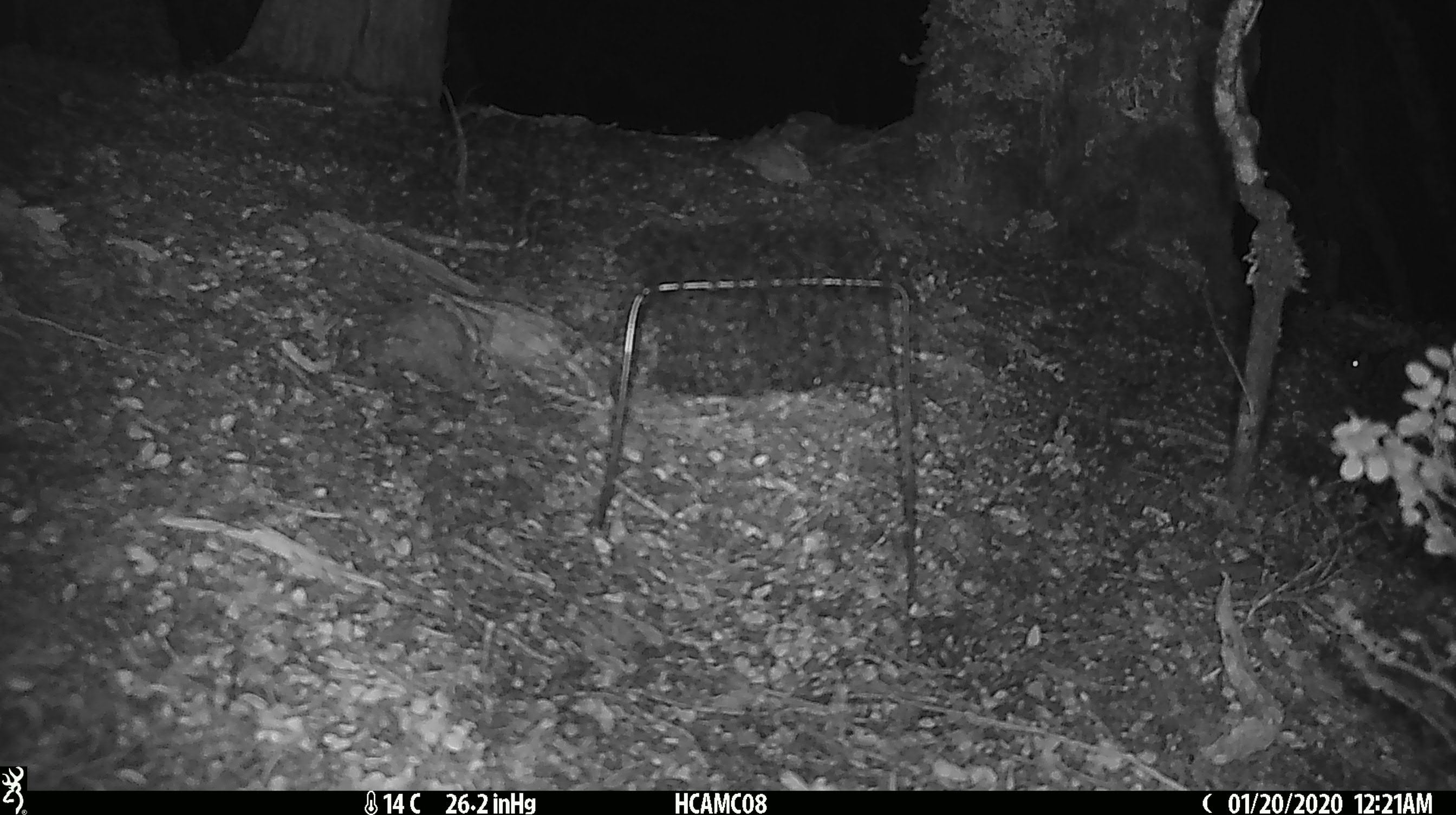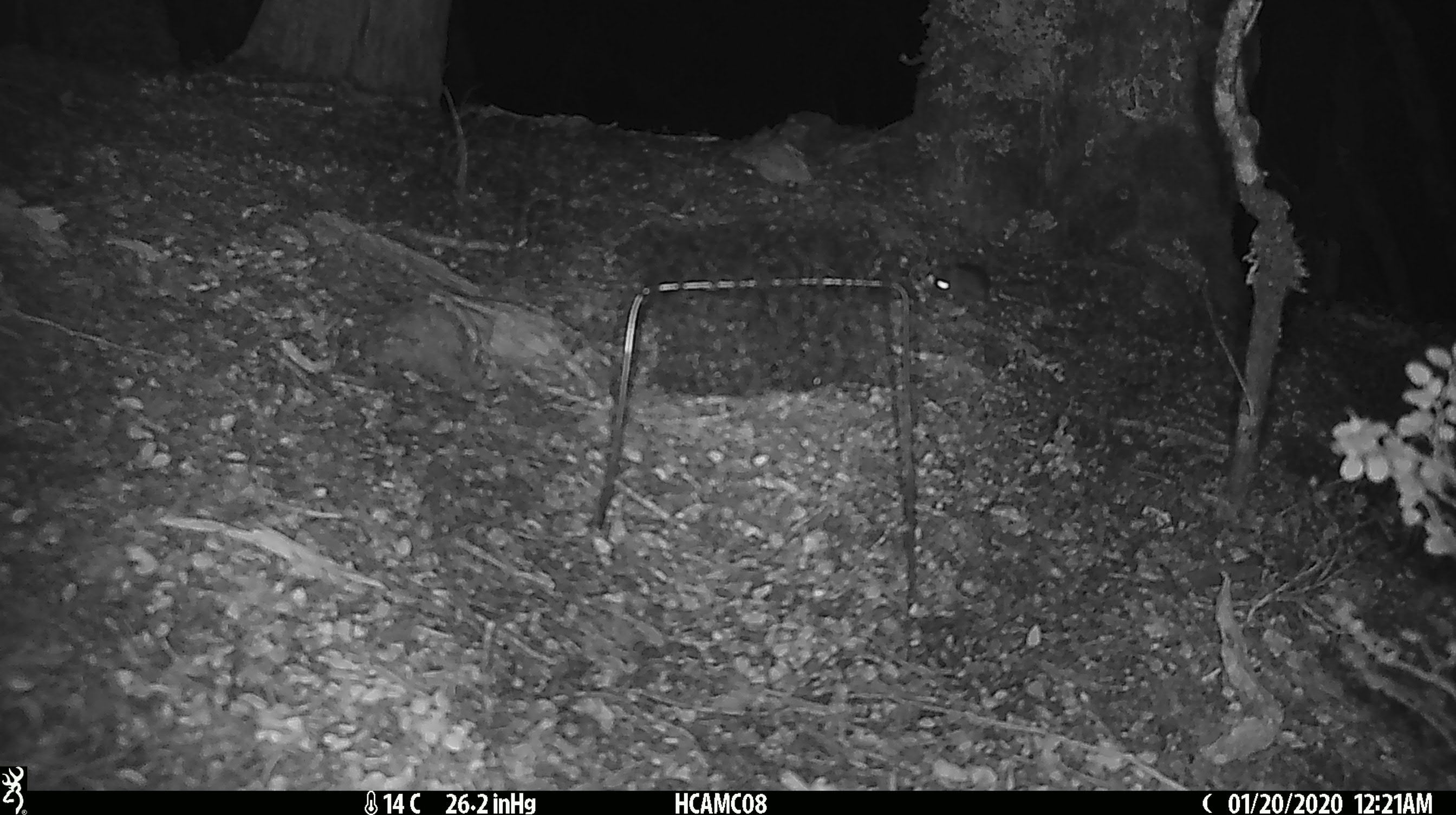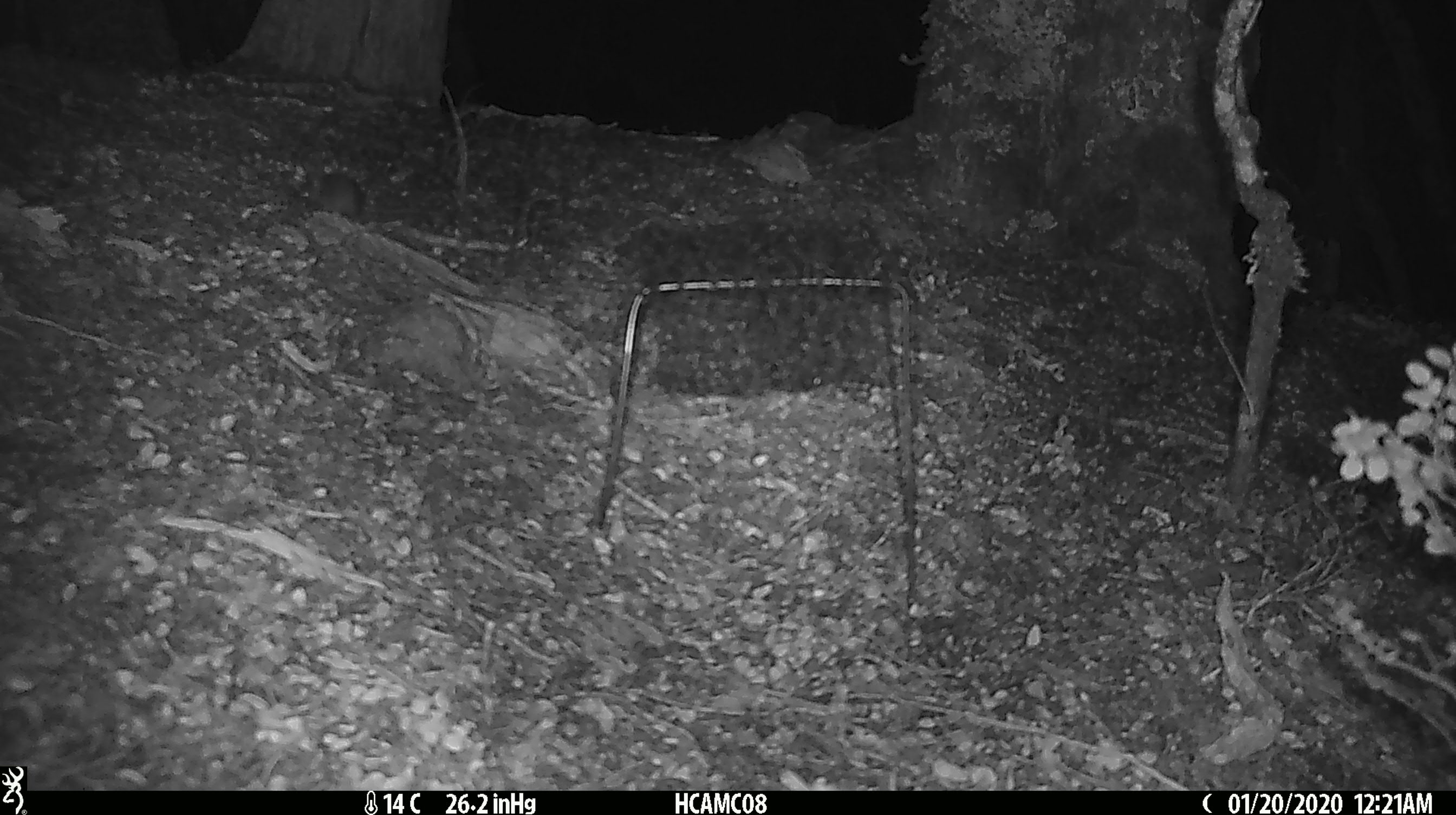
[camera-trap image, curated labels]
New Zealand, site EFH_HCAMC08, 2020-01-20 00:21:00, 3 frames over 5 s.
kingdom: Animalia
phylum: Chordata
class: Mammalia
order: Rodentia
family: Muridae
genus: Mus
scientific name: Mus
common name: mouse